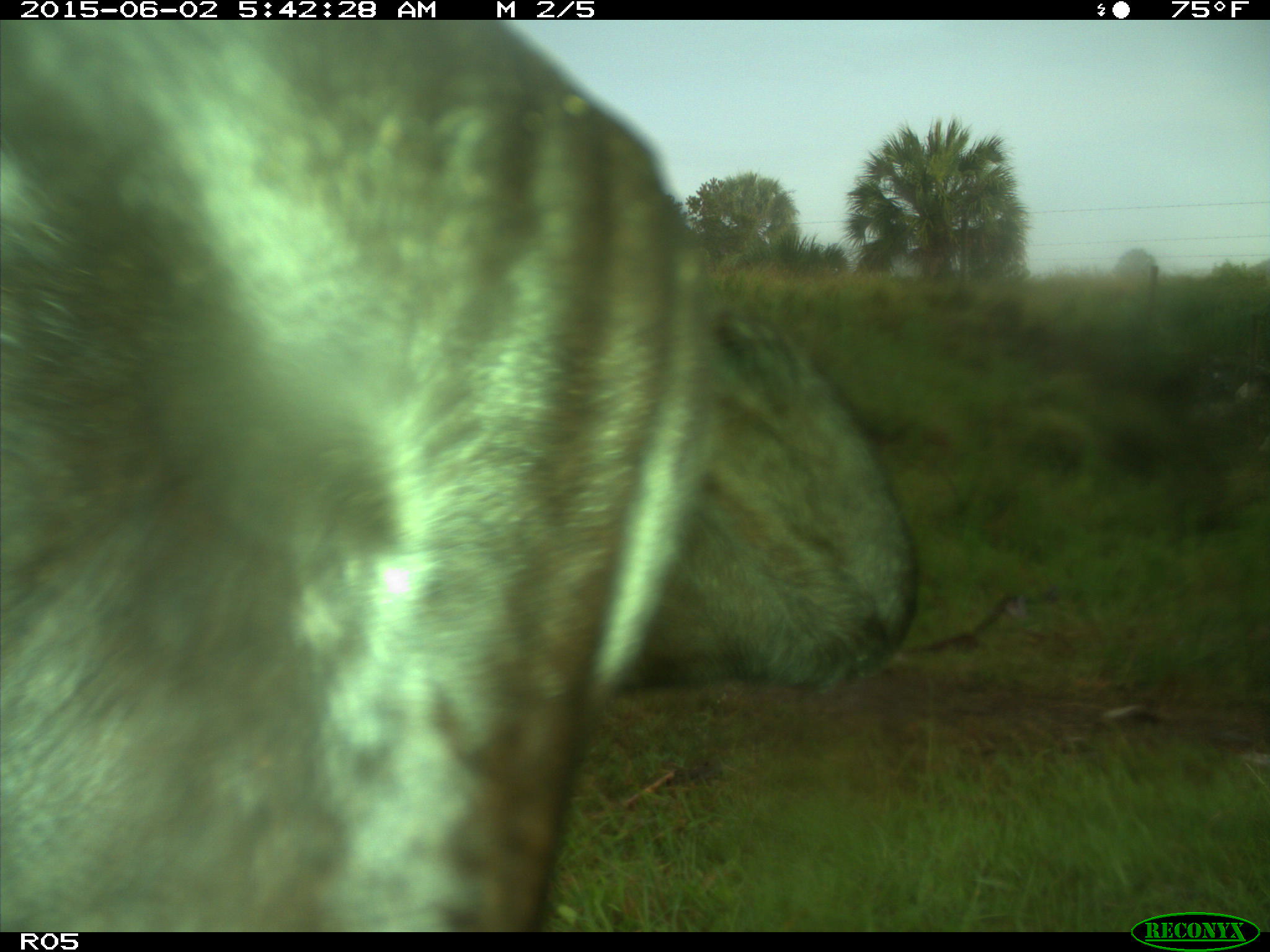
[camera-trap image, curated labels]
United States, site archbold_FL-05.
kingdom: Animalia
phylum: Chordata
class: Mammalia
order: Artiodactyla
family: Bovidae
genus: Bos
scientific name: Bos taurus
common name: domestic cow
Bos taurus (domestic cow).